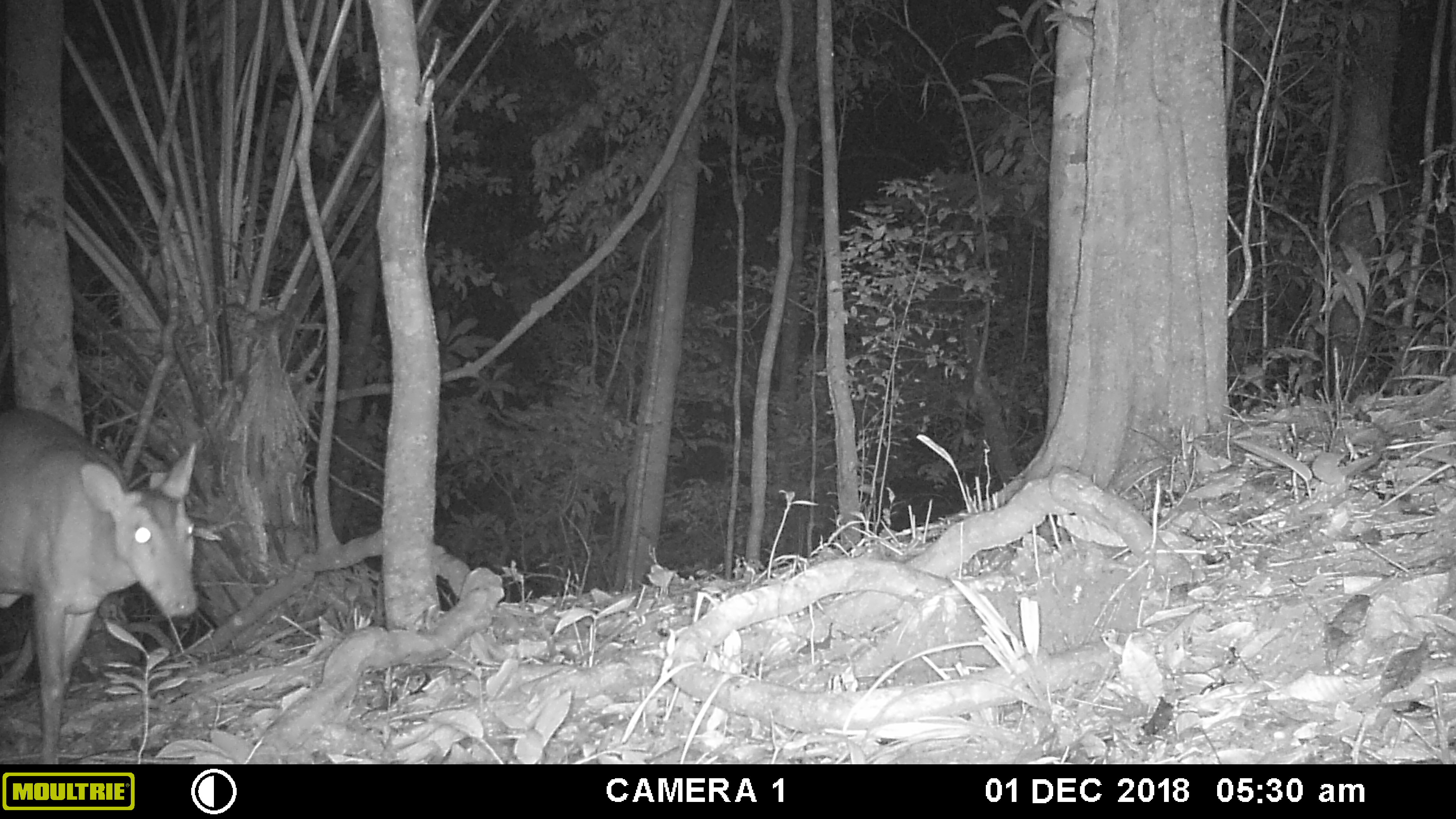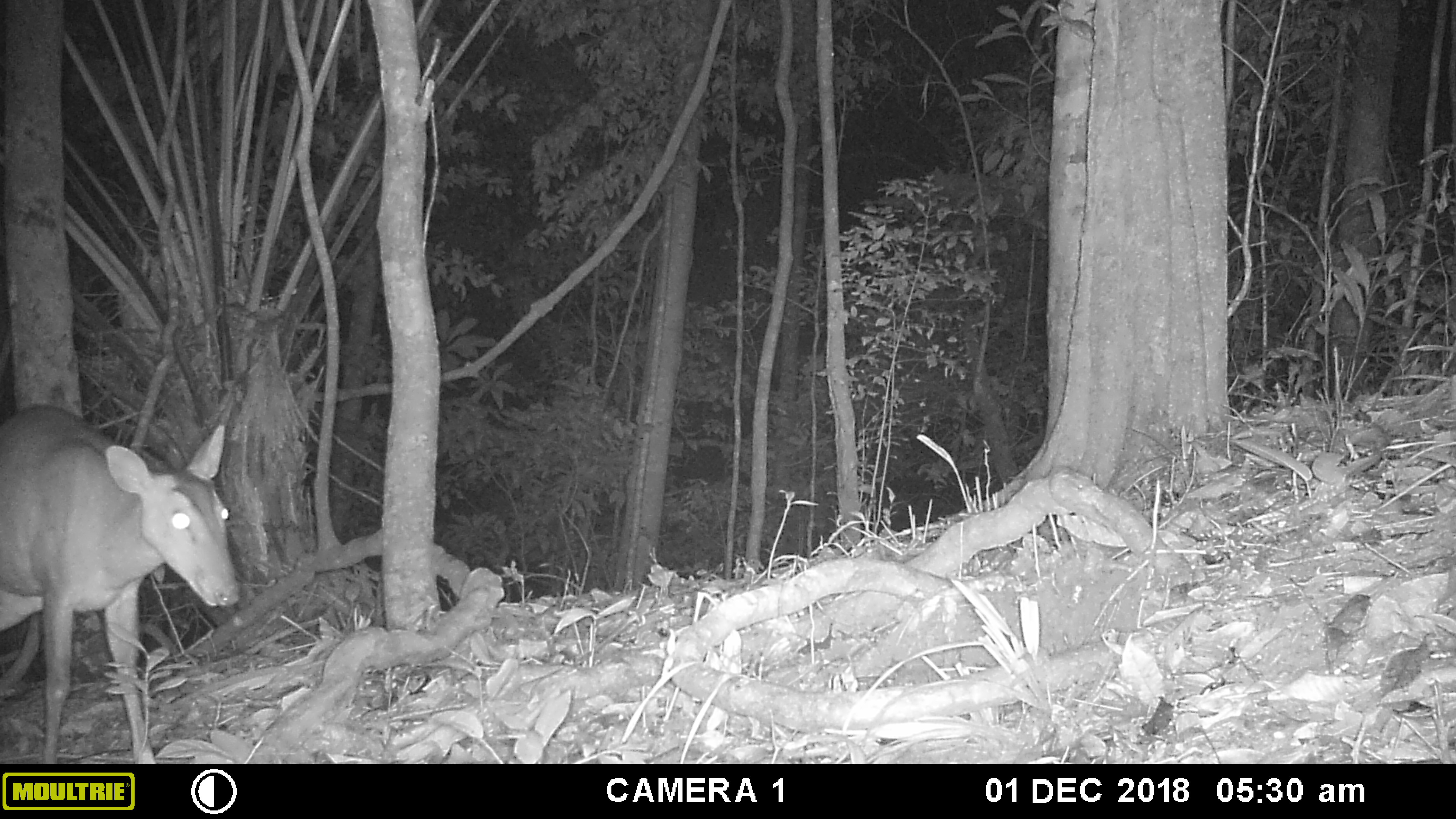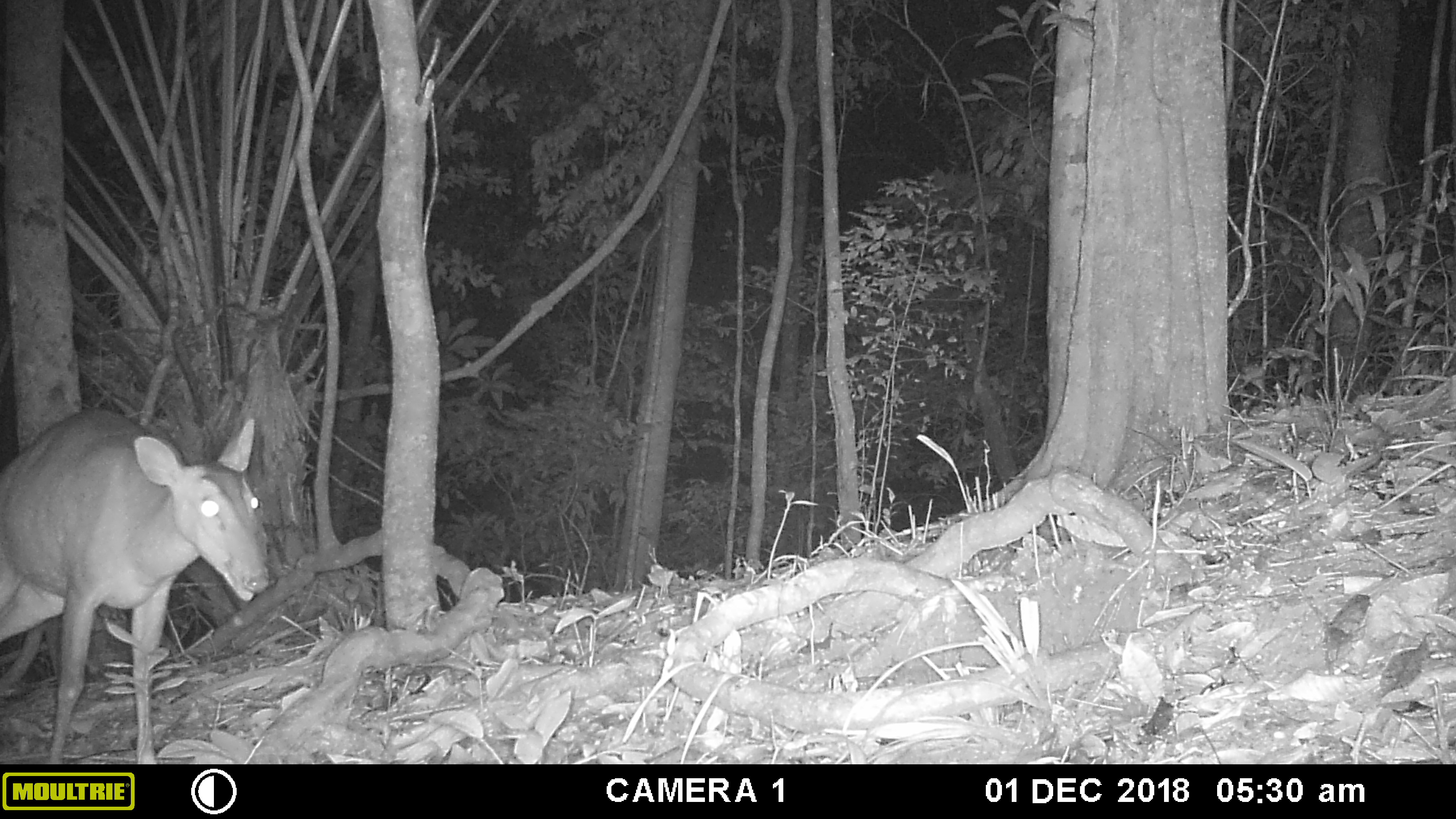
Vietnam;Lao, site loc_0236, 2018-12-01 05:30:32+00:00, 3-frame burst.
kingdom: Animalia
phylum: Chordata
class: Mammalia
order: Artiodactyla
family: Cervidae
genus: Muntiacus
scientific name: Muntiacus vuquangensis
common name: large-antlered muntjac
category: large antlered muntjac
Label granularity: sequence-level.